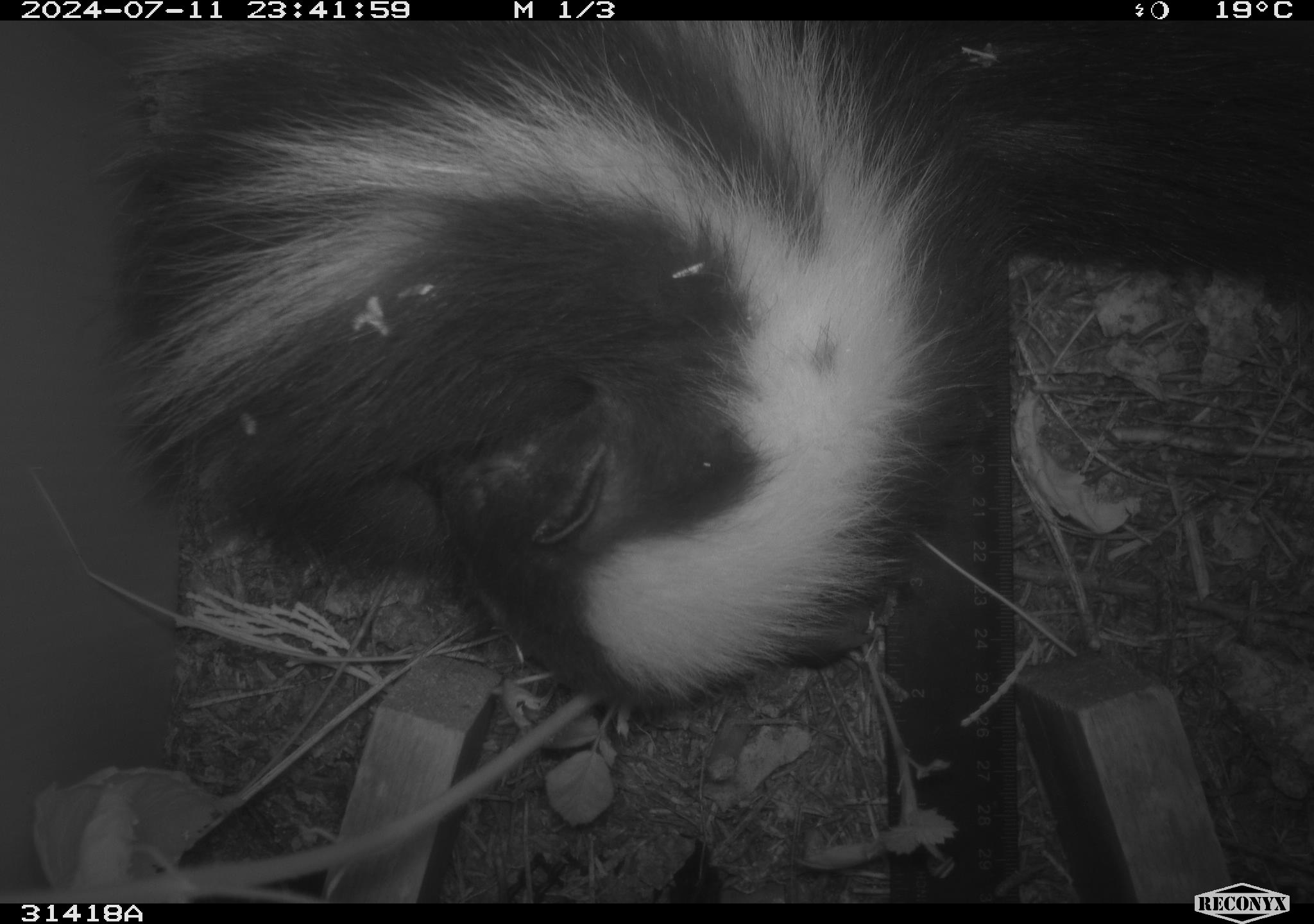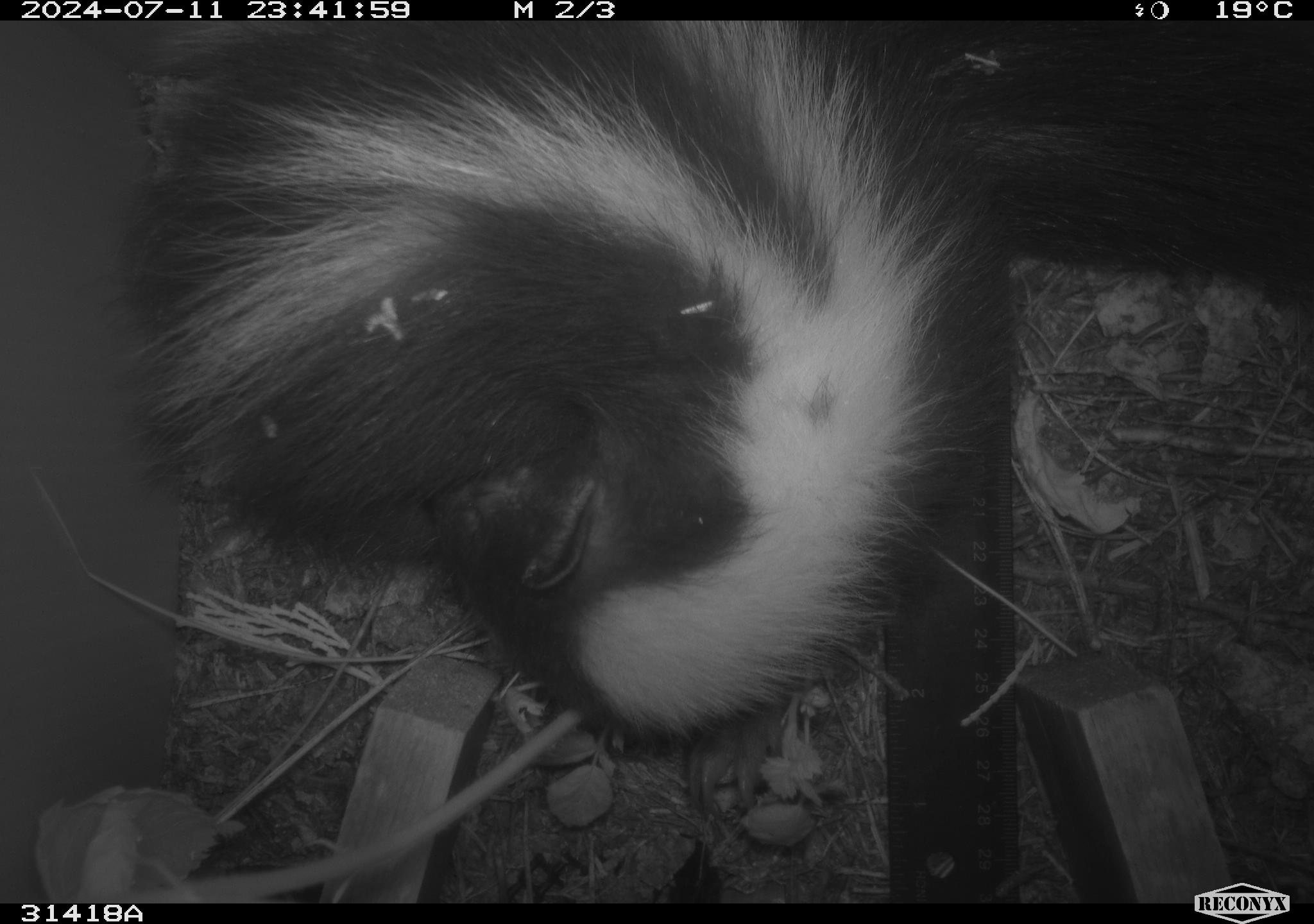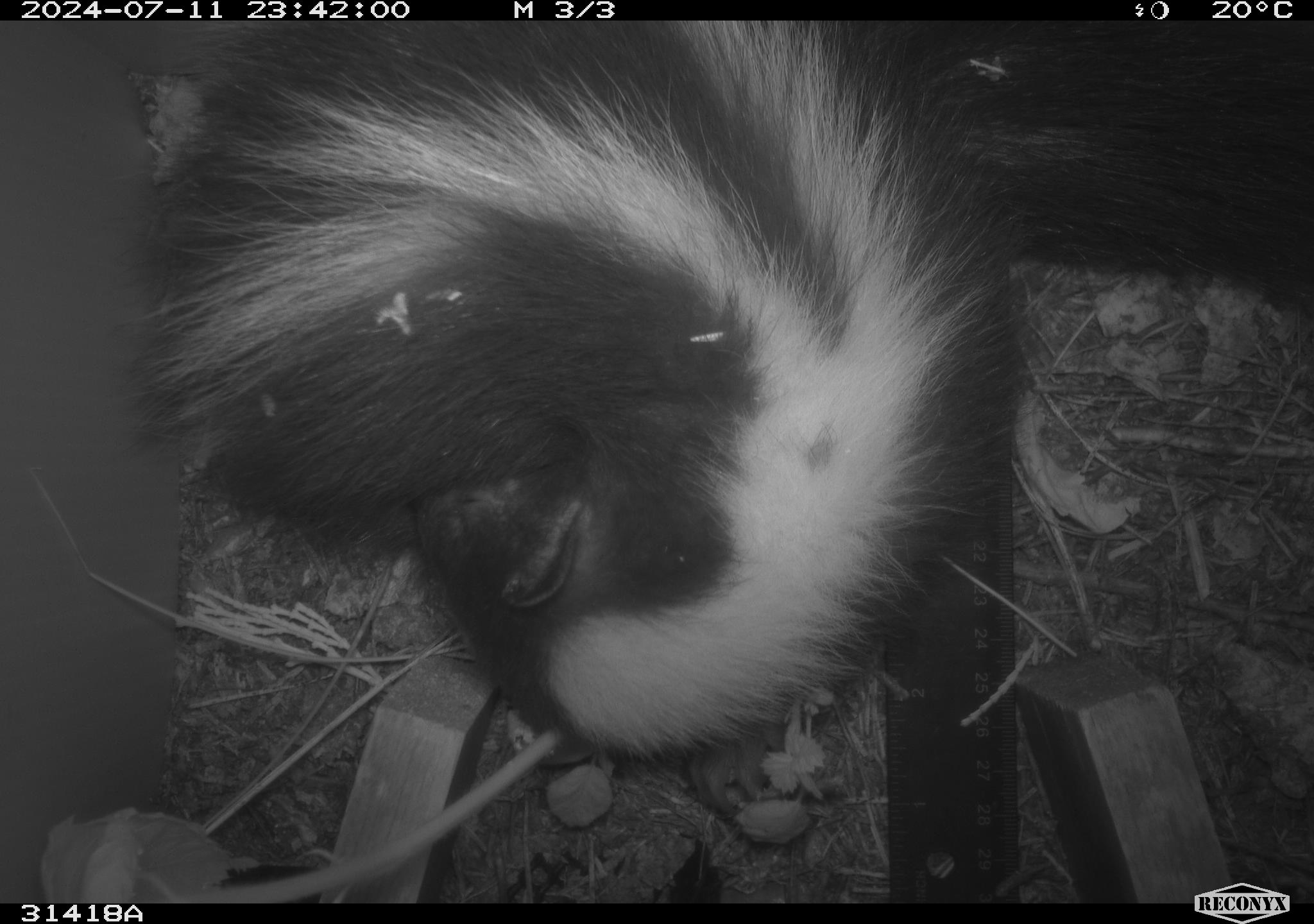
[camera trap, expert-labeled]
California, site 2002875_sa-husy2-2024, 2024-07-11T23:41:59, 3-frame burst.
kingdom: Animalia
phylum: Chordata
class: Mammalia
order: Carnivora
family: Mephitidae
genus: Mephitis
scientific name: Mephitis mephitis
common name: striped skunk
Striped skunk (Mephitis mephitis).